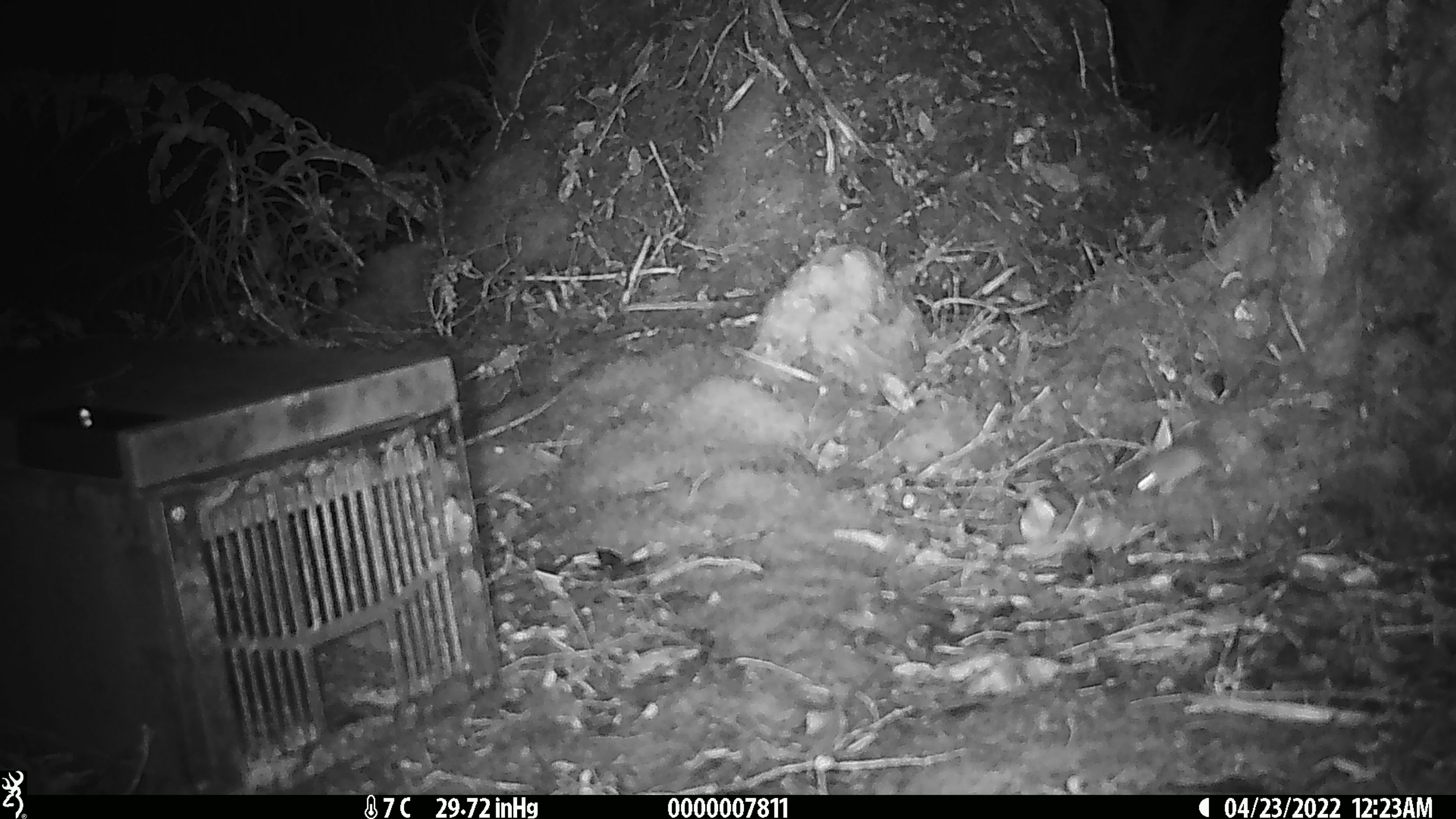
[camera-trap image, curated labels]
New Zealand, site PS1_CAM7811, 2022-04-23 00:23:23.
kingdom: Animalia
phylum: Chordata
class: Mammalia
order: Rodentia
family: Muridae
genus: Mus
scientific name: Mus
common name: mouse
Mouse (Mus).